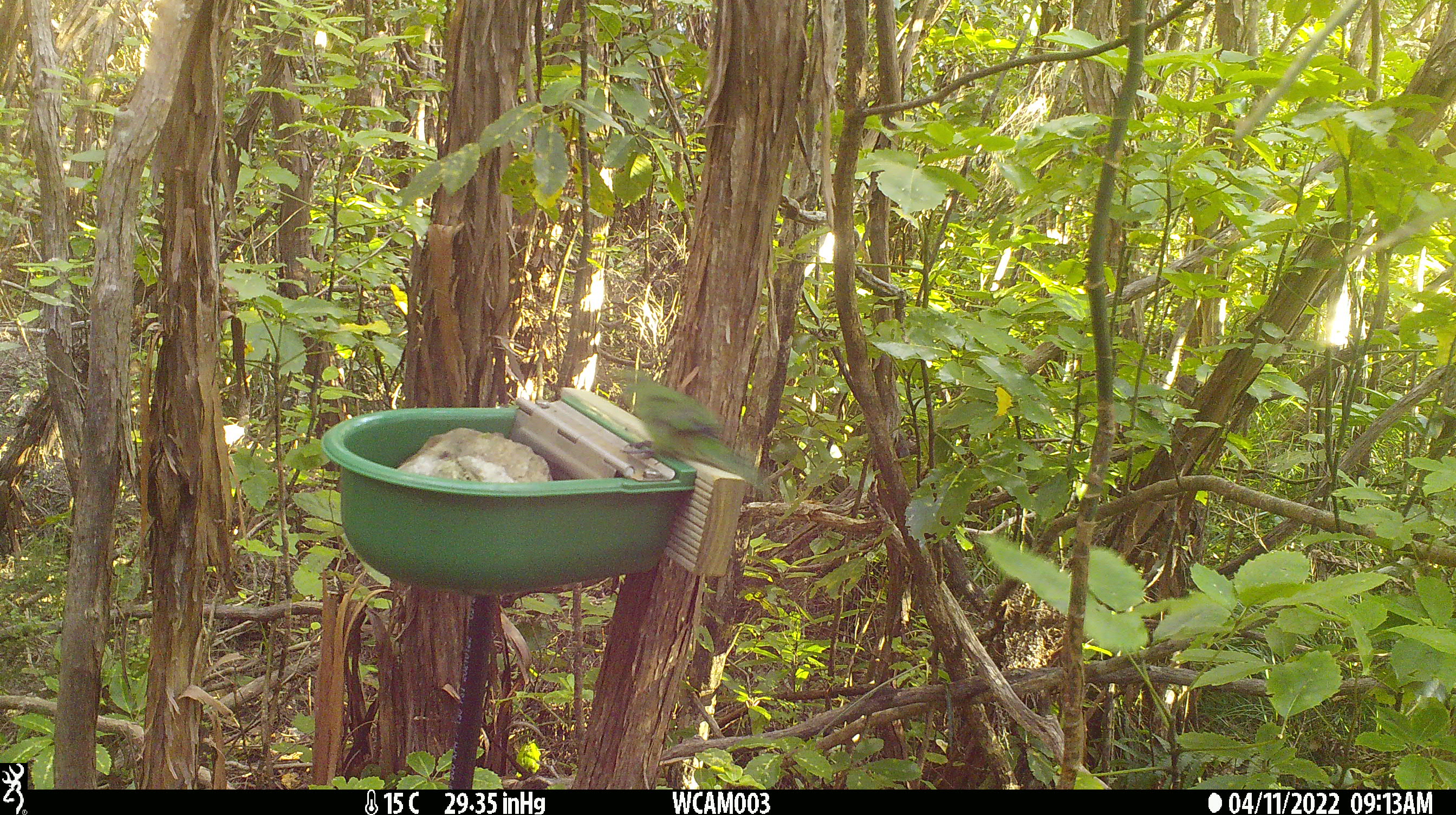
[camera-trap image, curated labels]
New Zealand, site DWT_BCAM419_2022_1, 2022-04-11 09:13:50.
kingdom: Animalia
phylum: Chordata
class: Aves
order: Psittaciformes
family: Psittaculidae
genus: Cyanoramphus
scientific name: Cyanoramphus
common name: parakeet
Parakeet (Cyanoramphus).